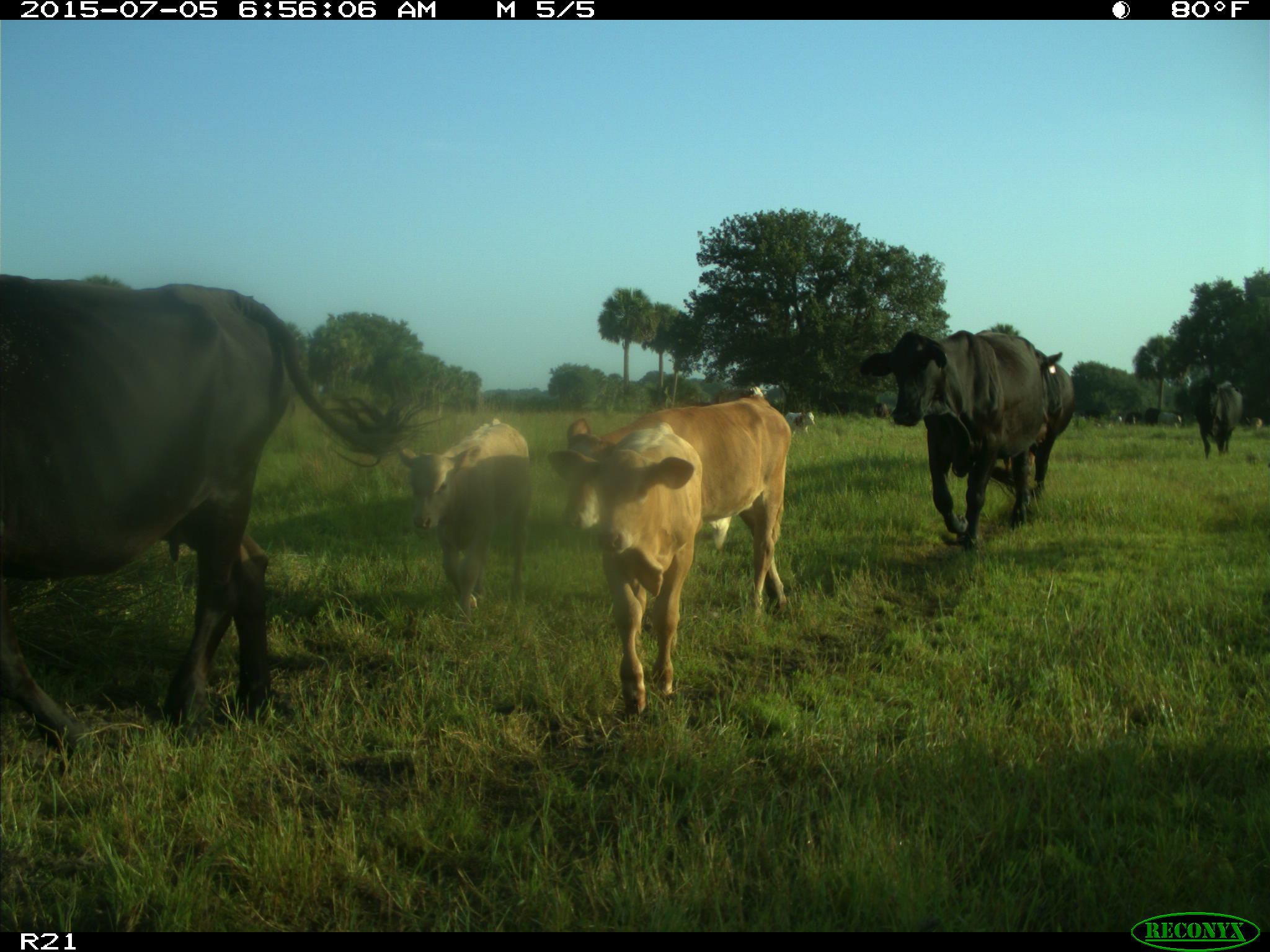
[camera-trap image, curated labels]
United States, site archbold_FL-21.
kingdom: Animalia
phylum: Chordata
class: Mammalia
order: Artiodactyla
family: Bovidae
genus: Bos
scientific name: Bos taurus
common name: domestic cow